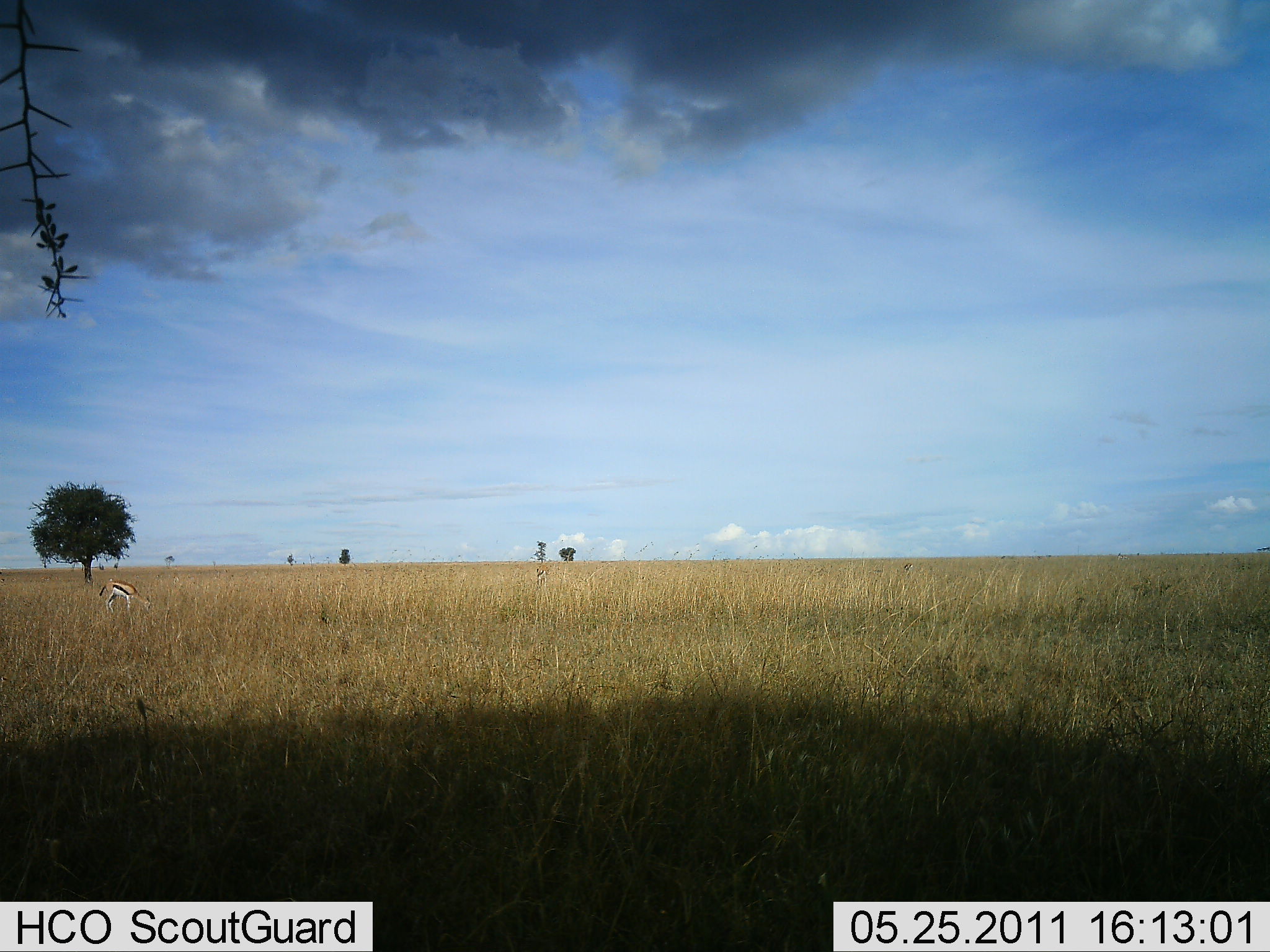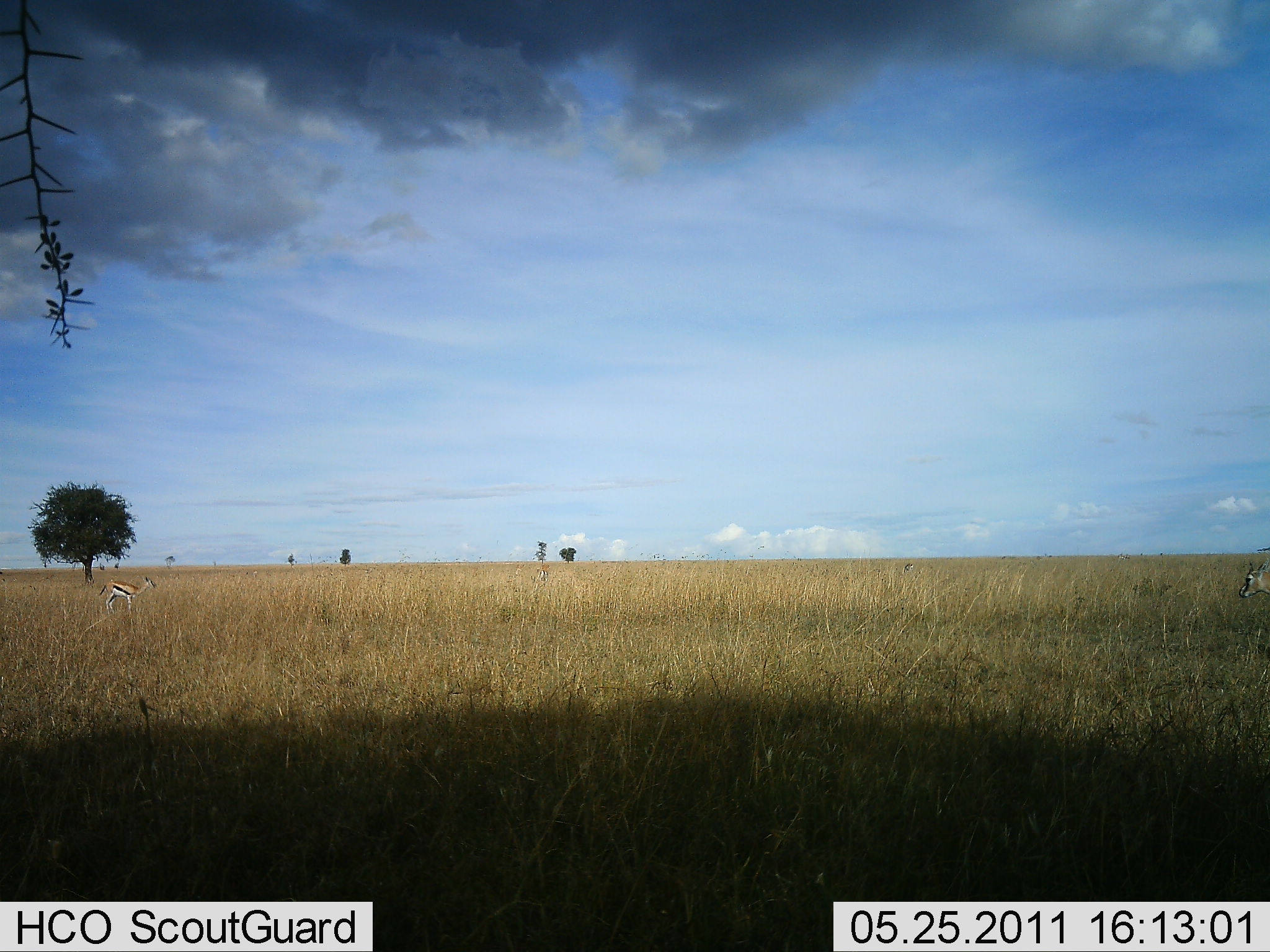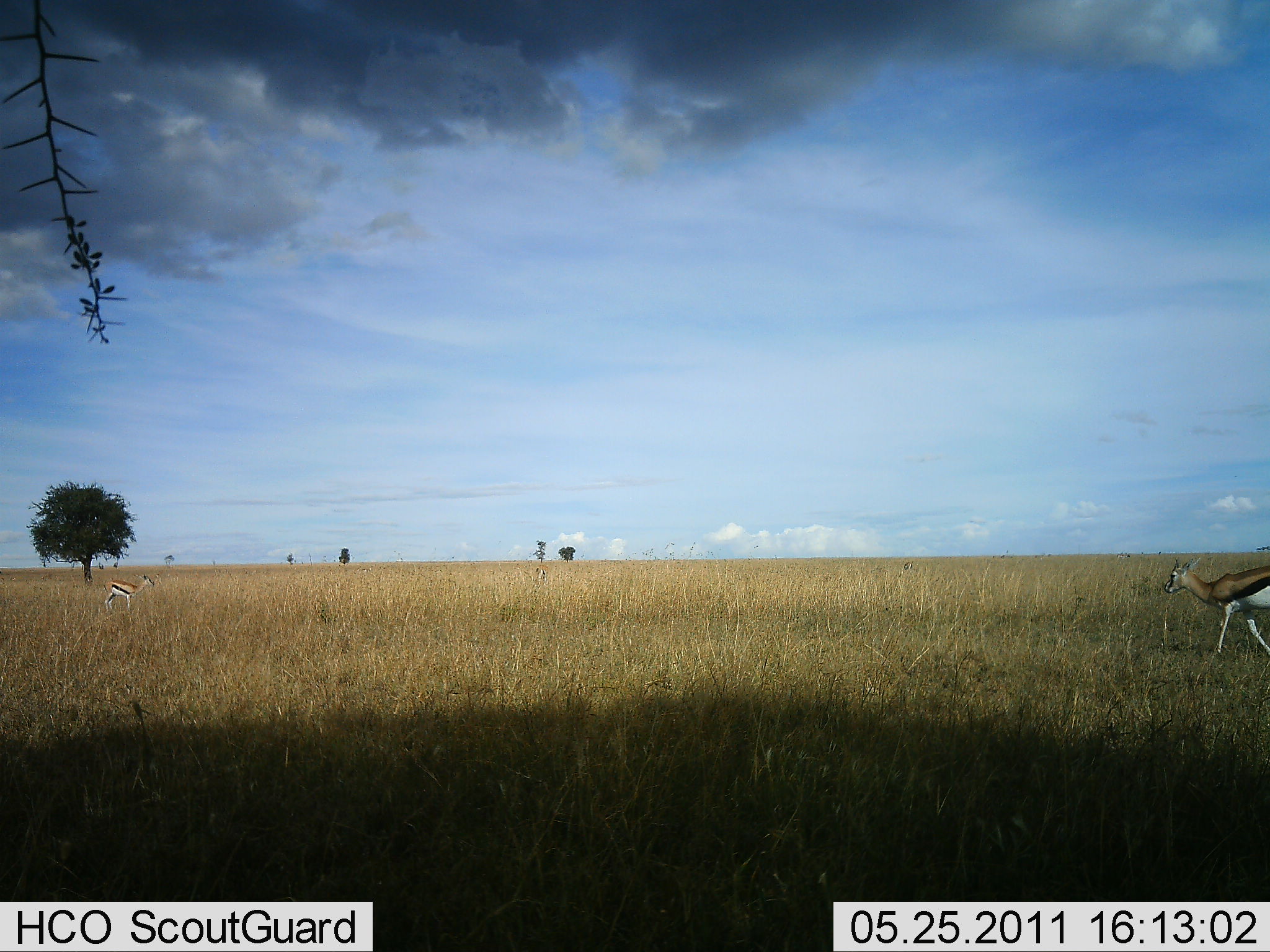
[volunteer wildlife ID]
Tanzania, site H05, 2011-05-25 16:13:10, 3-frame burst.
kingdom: Animalia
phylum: Chordata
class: Mammalia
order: Artiodactyla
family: Bovidae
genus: Eudorcas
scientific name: Eudorcas thomsonii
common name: thomson's gazelle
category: gazellethomsons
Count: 2.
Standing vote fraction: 50%.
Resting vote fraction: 0%.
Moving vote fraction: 80%.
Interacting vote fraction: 0%.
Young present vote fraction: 0%.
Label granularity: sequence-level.